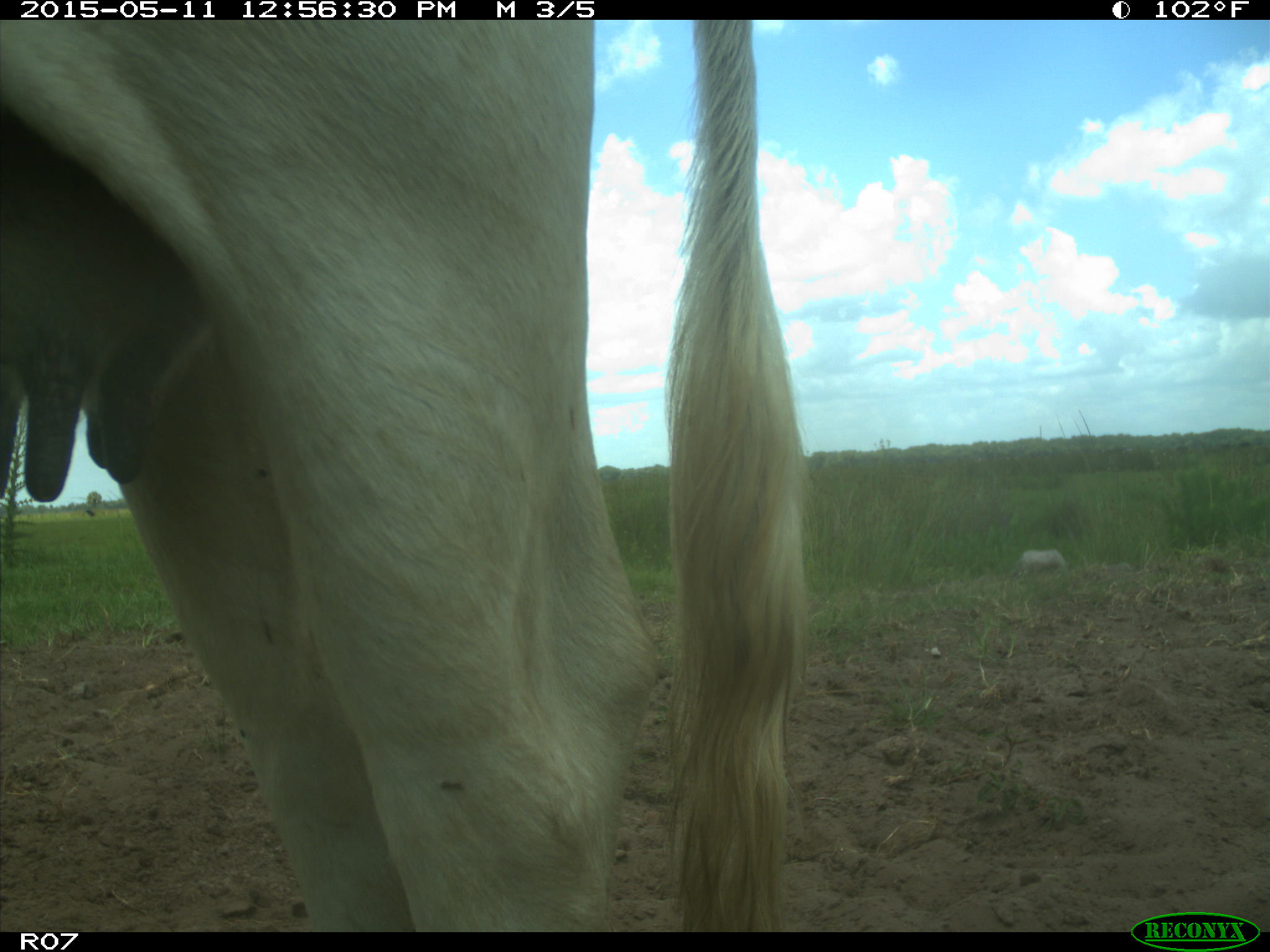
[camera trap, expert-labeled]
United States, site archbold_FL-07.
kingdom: Animalia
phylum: Chordata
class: Mammalia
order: Artiodactyla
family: Bovidae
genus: Bos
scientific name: Bos taurus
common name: domestic cow